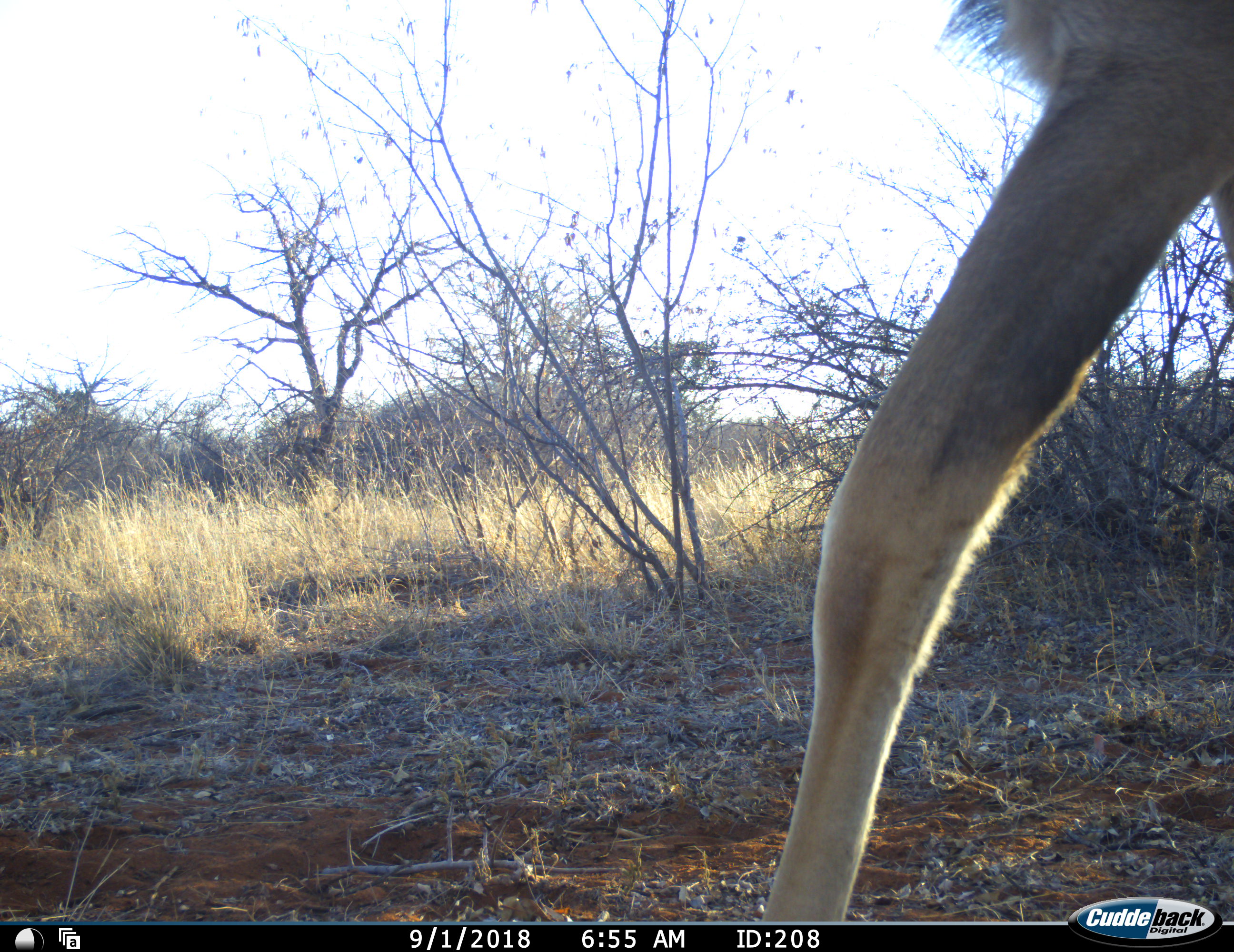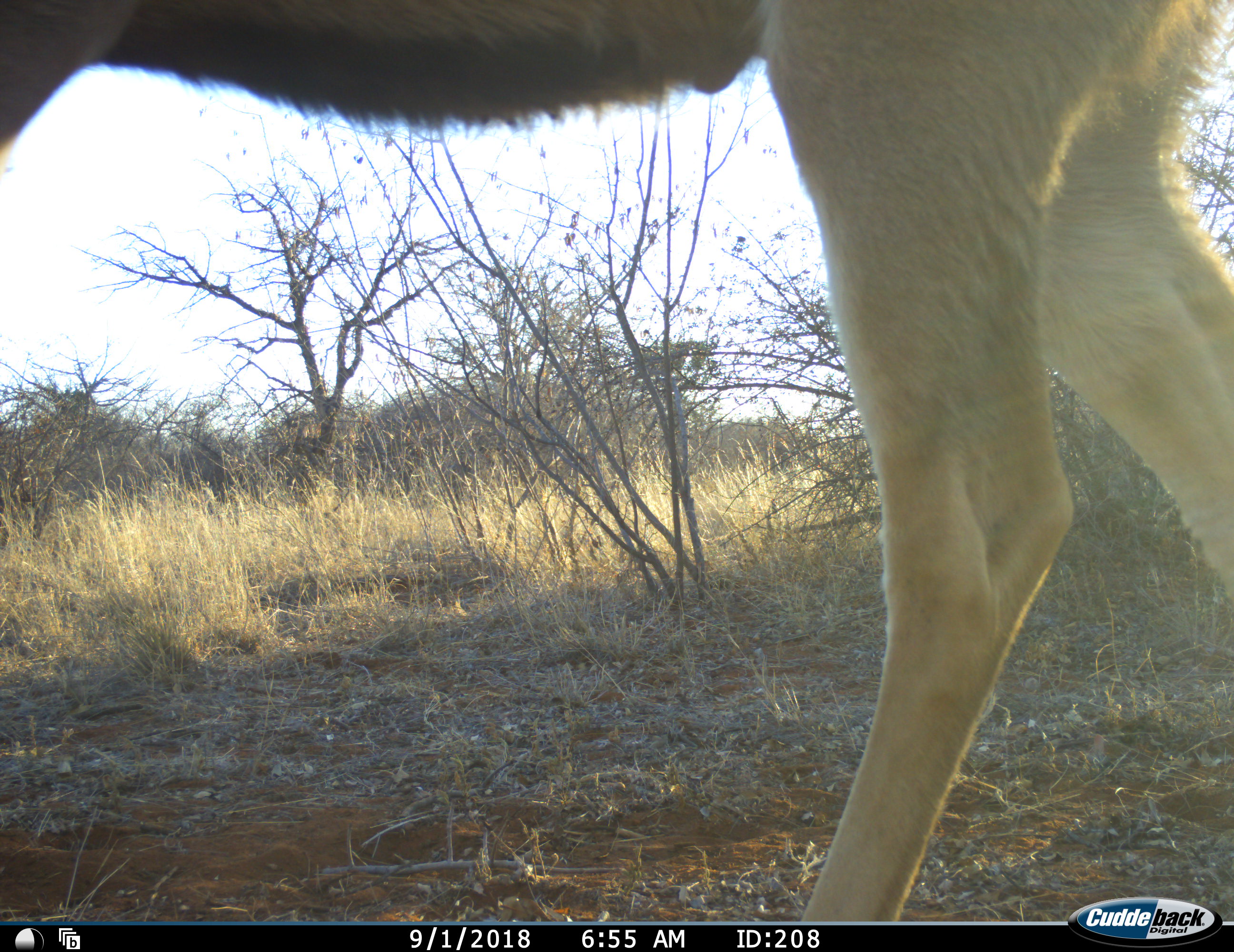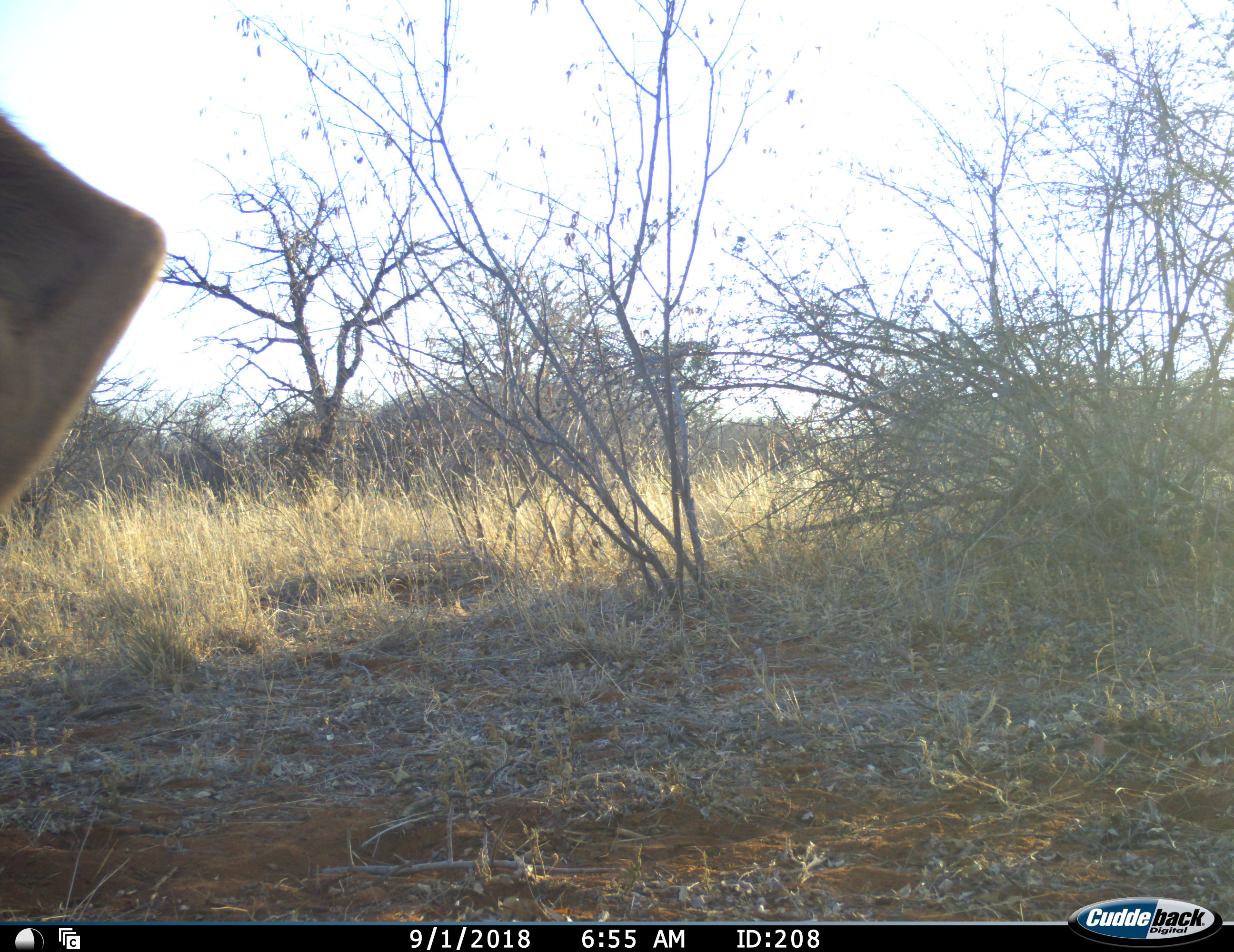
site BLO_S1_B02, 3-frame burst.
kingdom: Animalia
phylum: Chordata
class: Mammalia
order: Artiodactyla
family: Bovidae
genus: Tragelaphus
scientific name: Tragelaphus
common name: kudu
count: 1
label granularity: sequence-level